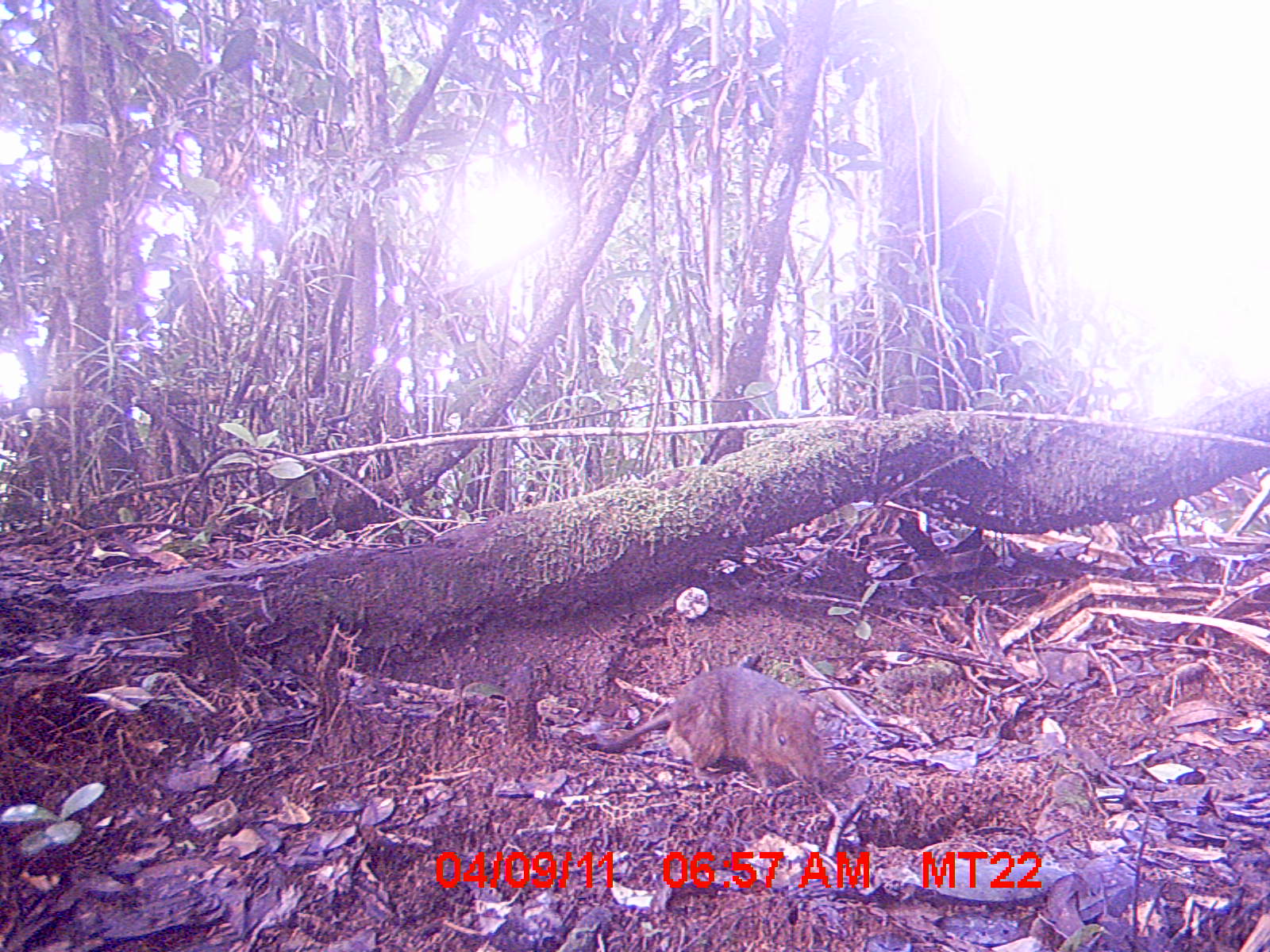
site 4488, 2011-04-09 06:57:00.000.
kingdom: Animalia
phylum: Chordata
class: Mammalia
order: Rodentia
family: Nesomyidae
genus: Nesomys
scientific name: Nesomys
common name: nesomys rodents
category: nesomys sp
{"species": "nesomys sp (nesomys rodents) (Nesomys)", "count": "1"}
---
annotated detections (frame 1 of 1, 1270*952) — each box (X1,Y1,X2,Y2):
nesomys sp: (588,664,822,793)